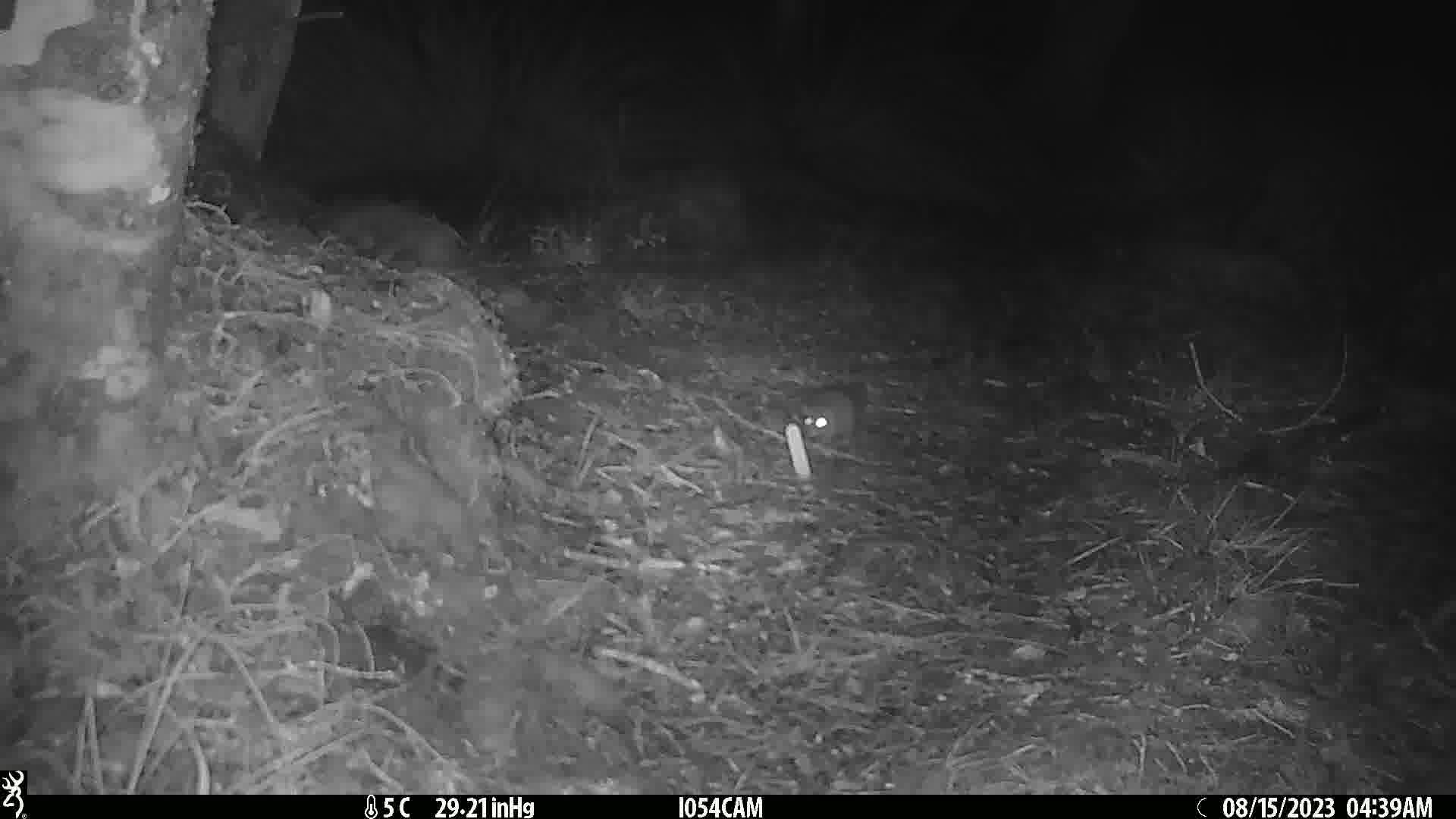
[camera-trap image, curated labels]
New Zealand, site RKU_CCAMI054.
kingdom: Animalia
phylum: Chordata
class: Mammalia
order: Rodentia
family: Muridae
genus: Rattus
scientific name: Rattus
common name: rat